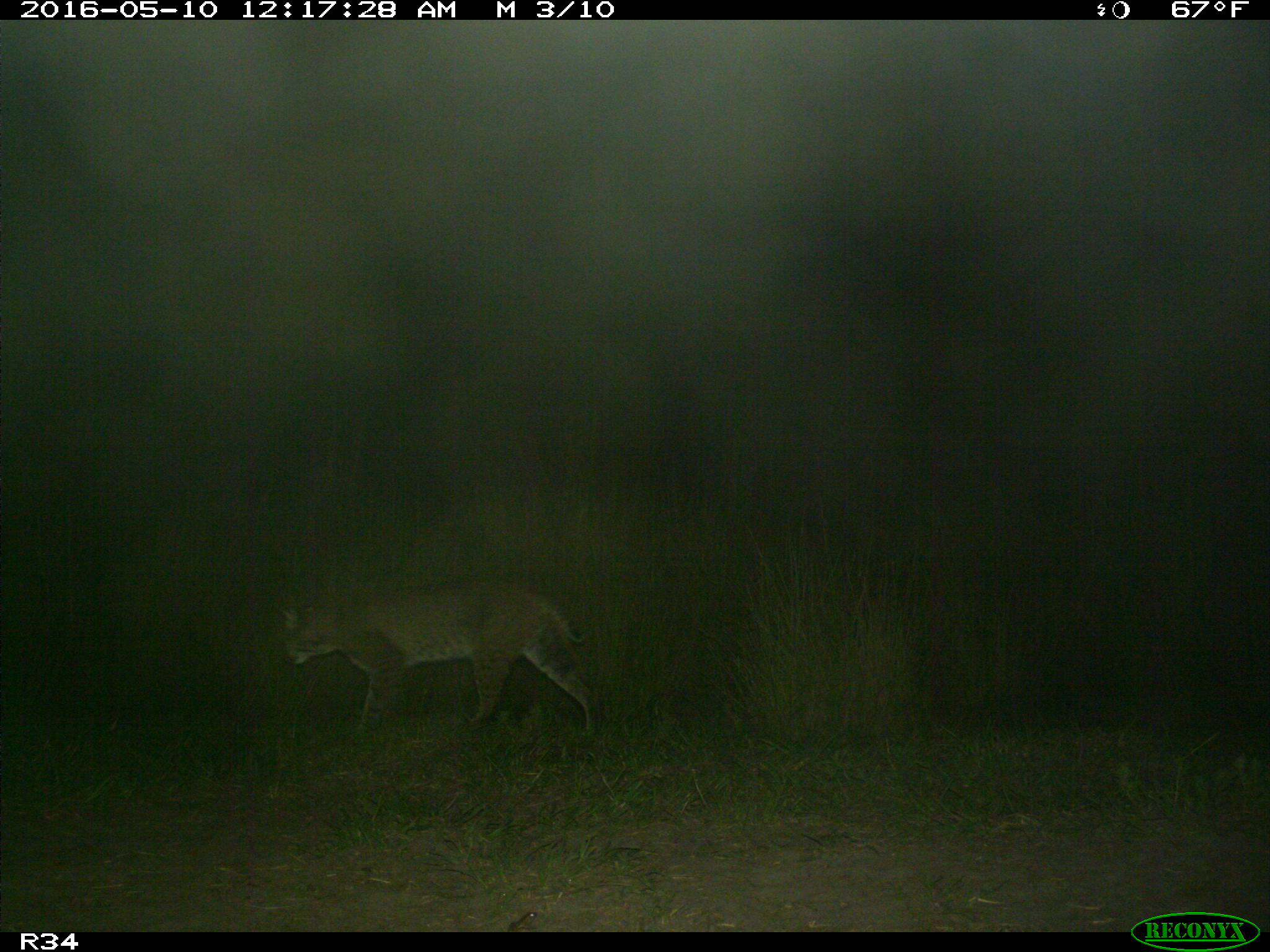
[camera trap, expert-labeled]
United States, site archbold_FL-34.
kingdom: Animalia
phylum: Chordata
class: Mammalia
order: Carnivora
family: Felidae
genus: Lynx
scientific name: Lynx rufus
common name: bobcat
Lynx rufus (bobcat).